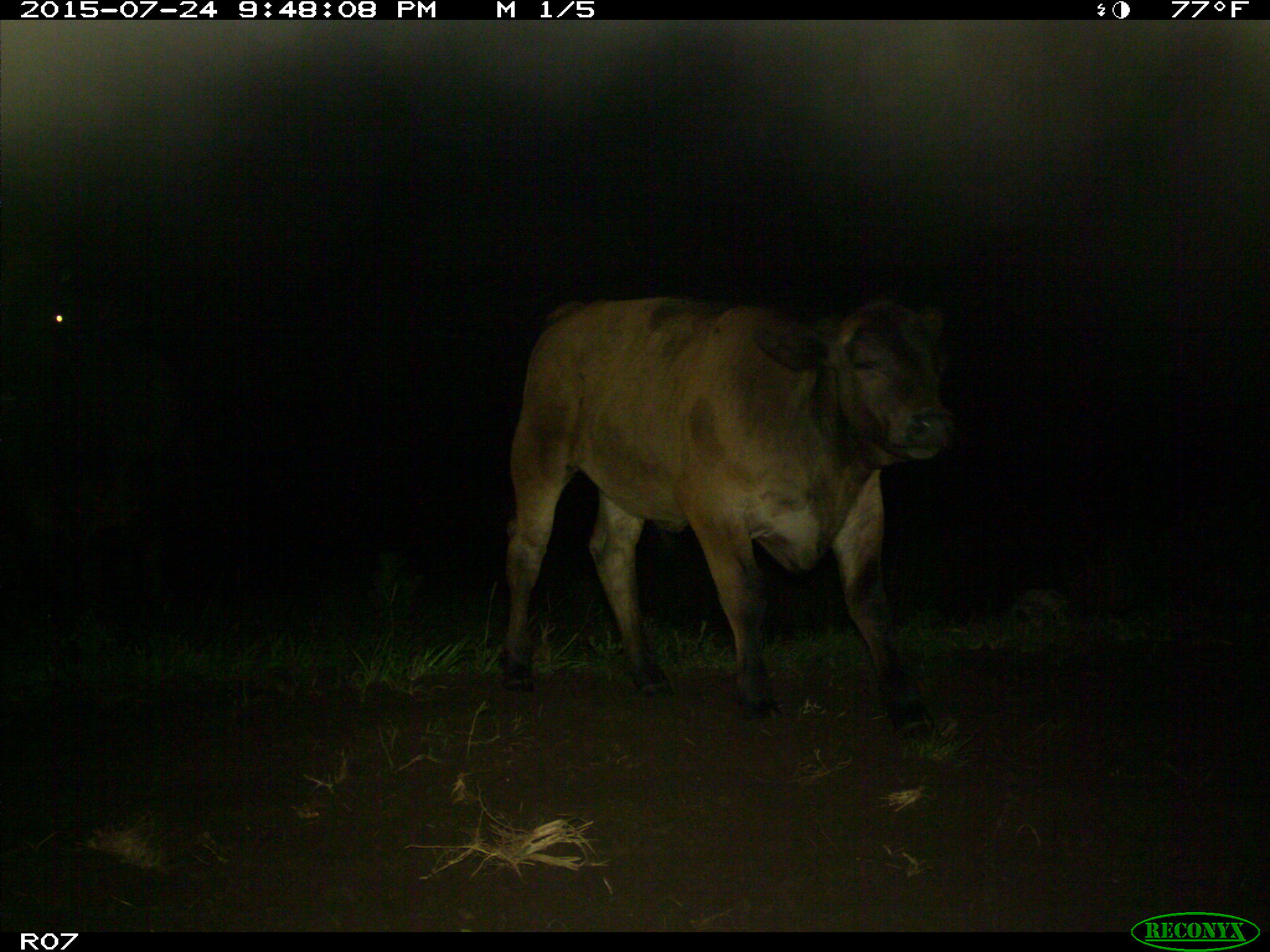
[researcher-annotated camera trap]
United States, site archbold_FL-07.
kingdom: Animalia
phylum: Chordata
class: Mammalia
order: Artiodactyla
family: Bovidae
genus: Bos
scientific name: Bos taurus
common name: domestic cow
Bos taurus (domestic cow).